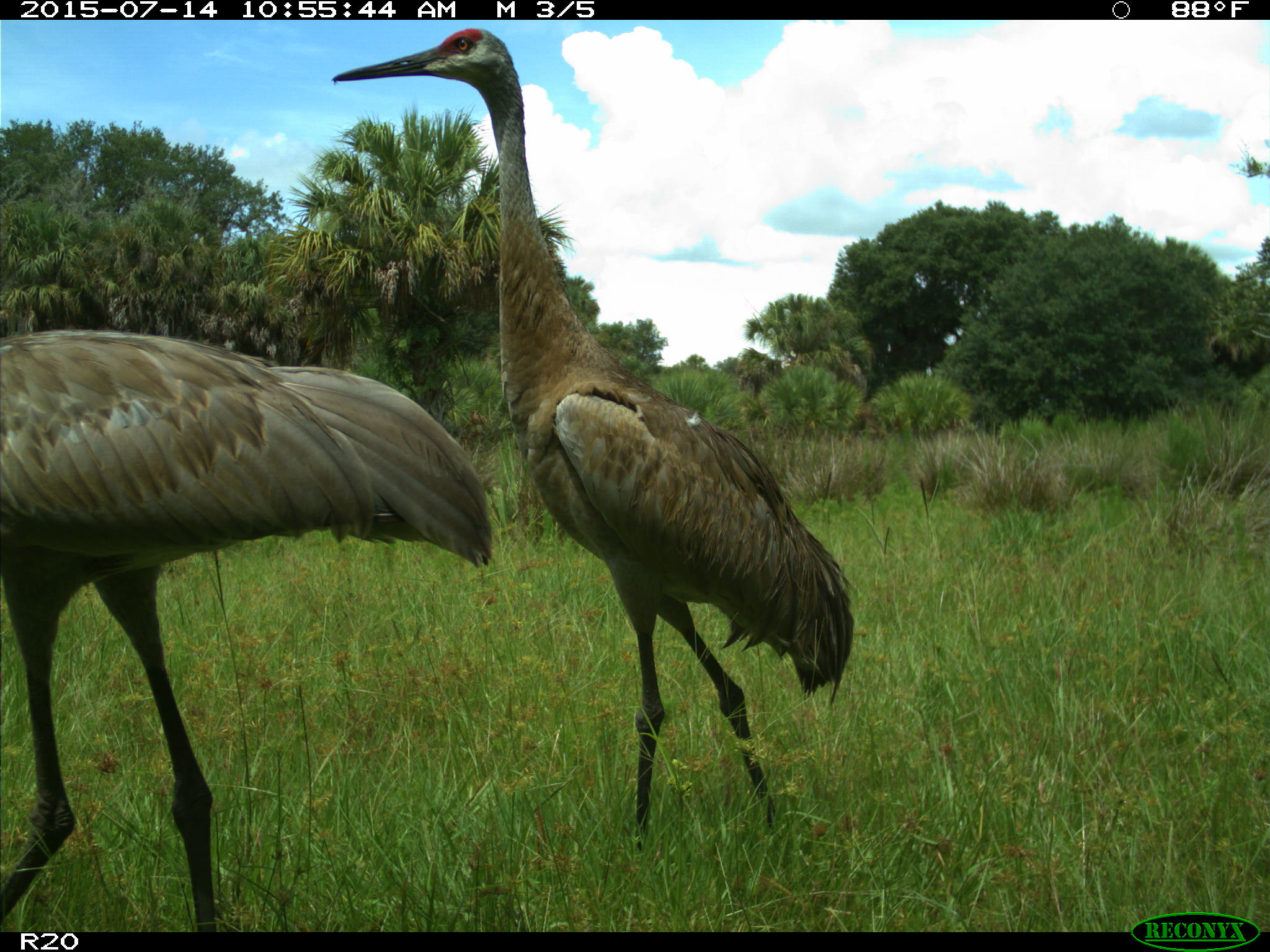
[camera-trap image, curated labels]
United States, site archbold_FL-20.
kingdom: Animalia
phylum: Chordata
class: Aves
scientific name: Aves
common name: birds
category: unidentified bird